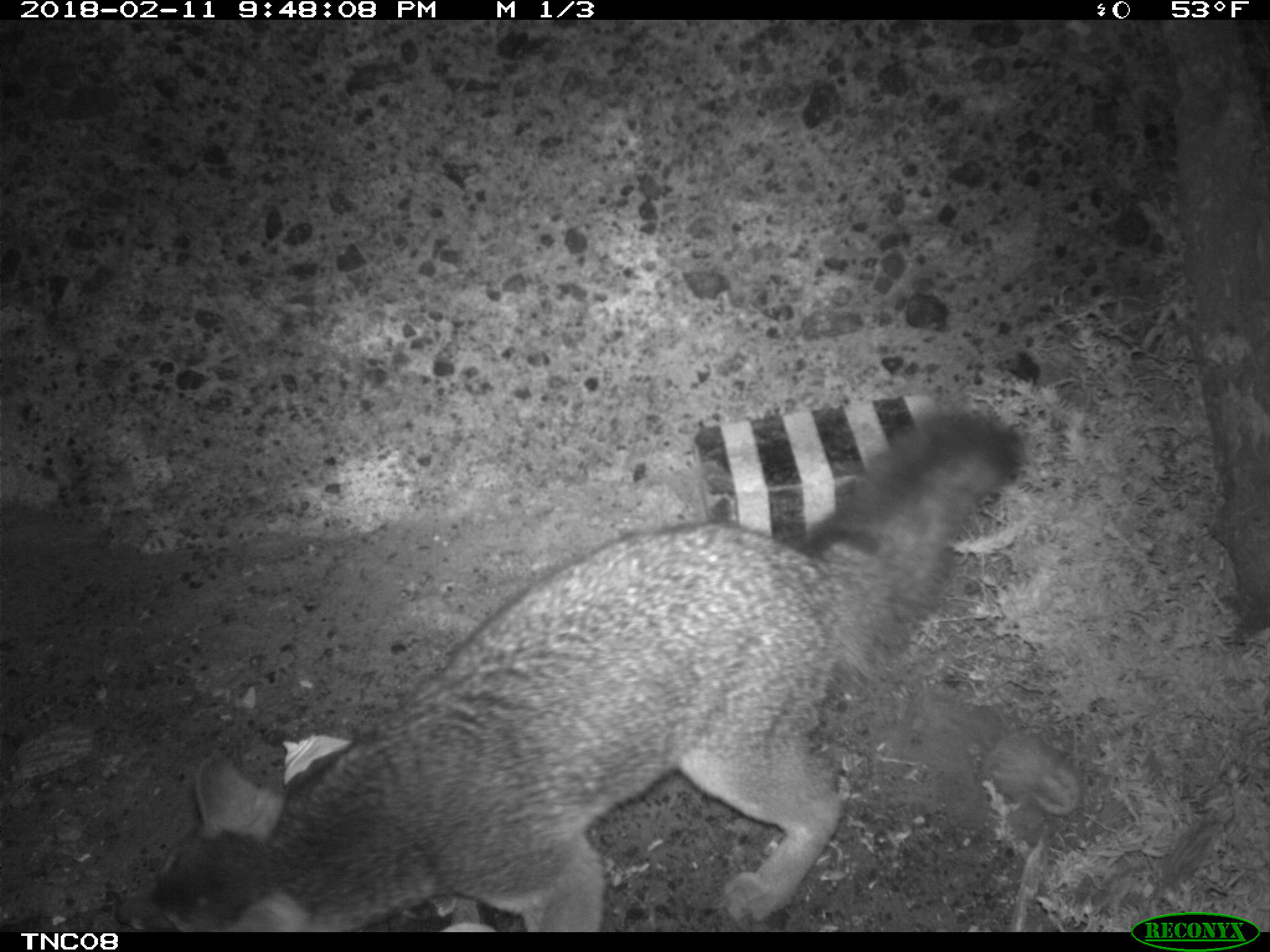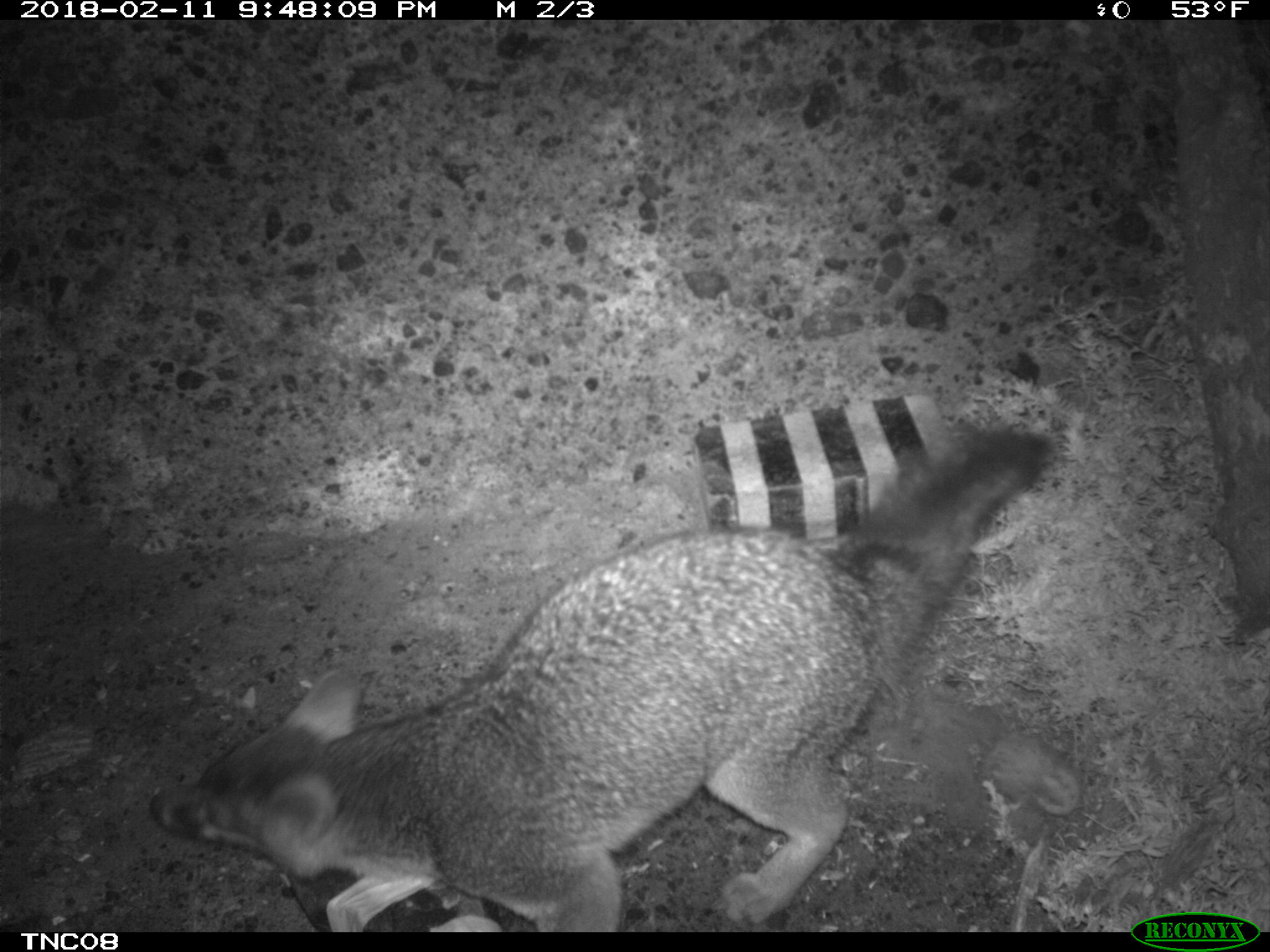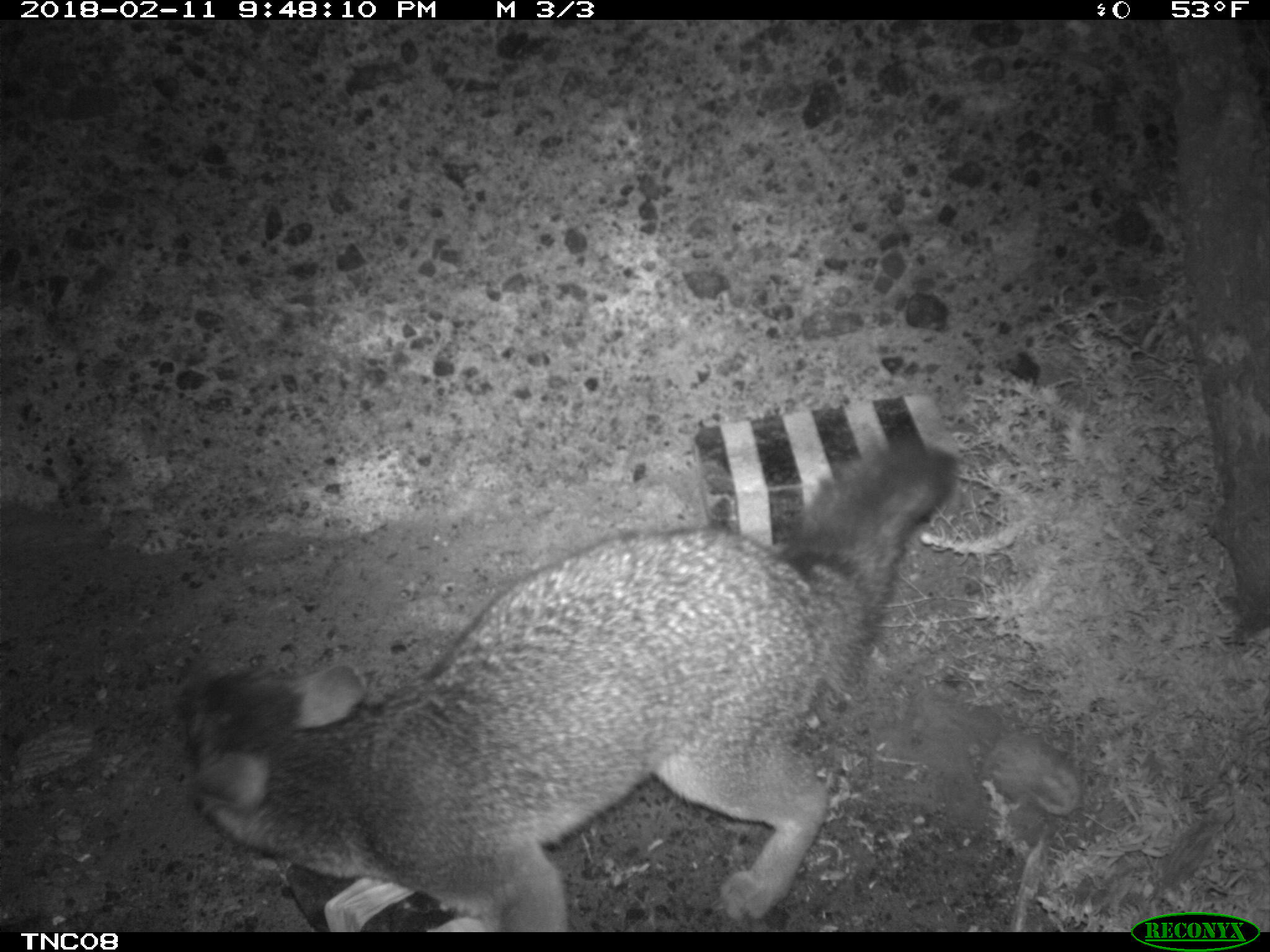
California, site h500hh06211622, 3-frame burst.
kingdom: Animalia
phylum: Chordata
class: Mammalia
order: Carnivora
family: Canidae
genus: Urocyon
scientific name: Urocyon littoralis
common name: island fox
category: fox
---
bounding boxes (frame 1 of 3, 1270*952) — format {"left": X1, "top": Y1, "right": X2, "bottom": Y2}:
fox: {"left": 148, "top": 412, "right": 1028, "bottom": 931}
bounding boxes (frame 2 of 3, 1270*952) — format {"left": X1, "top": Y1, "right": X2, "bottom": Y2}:
fox: {"left": 146, "top": 416, "right": 1054, "bottom": 930}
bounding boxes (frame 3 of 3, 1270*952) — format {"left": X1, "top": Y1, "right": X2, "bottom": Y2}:
fox: {"left": 175, "top": 445, "right": 959, "bottom": 933}